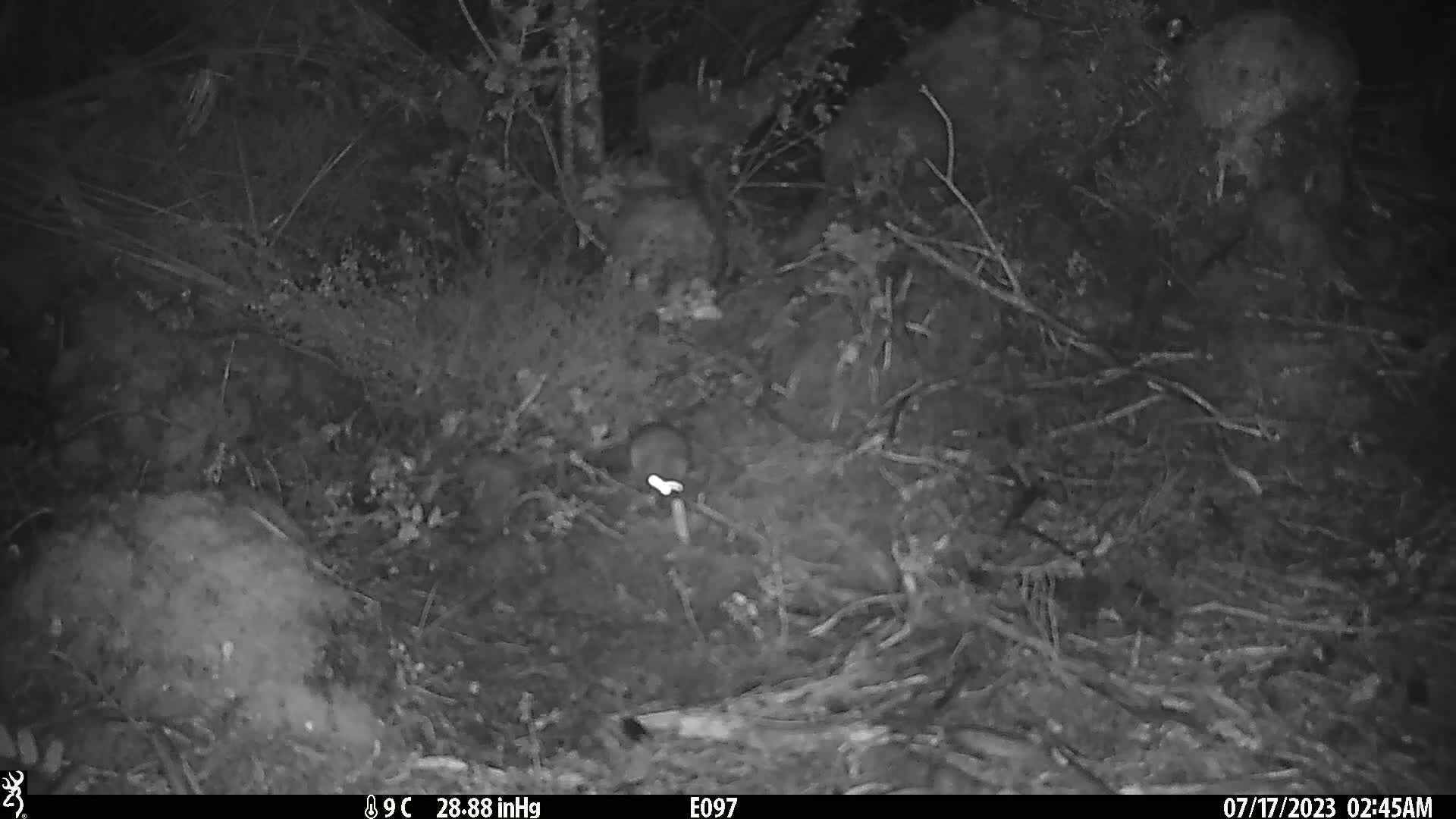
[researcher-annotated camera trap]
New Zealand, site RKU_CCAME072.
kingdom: Animalia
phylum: Chordata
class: Mammalia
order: Rodentia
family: Muridae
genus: Rattus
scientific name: Rattus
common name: rat